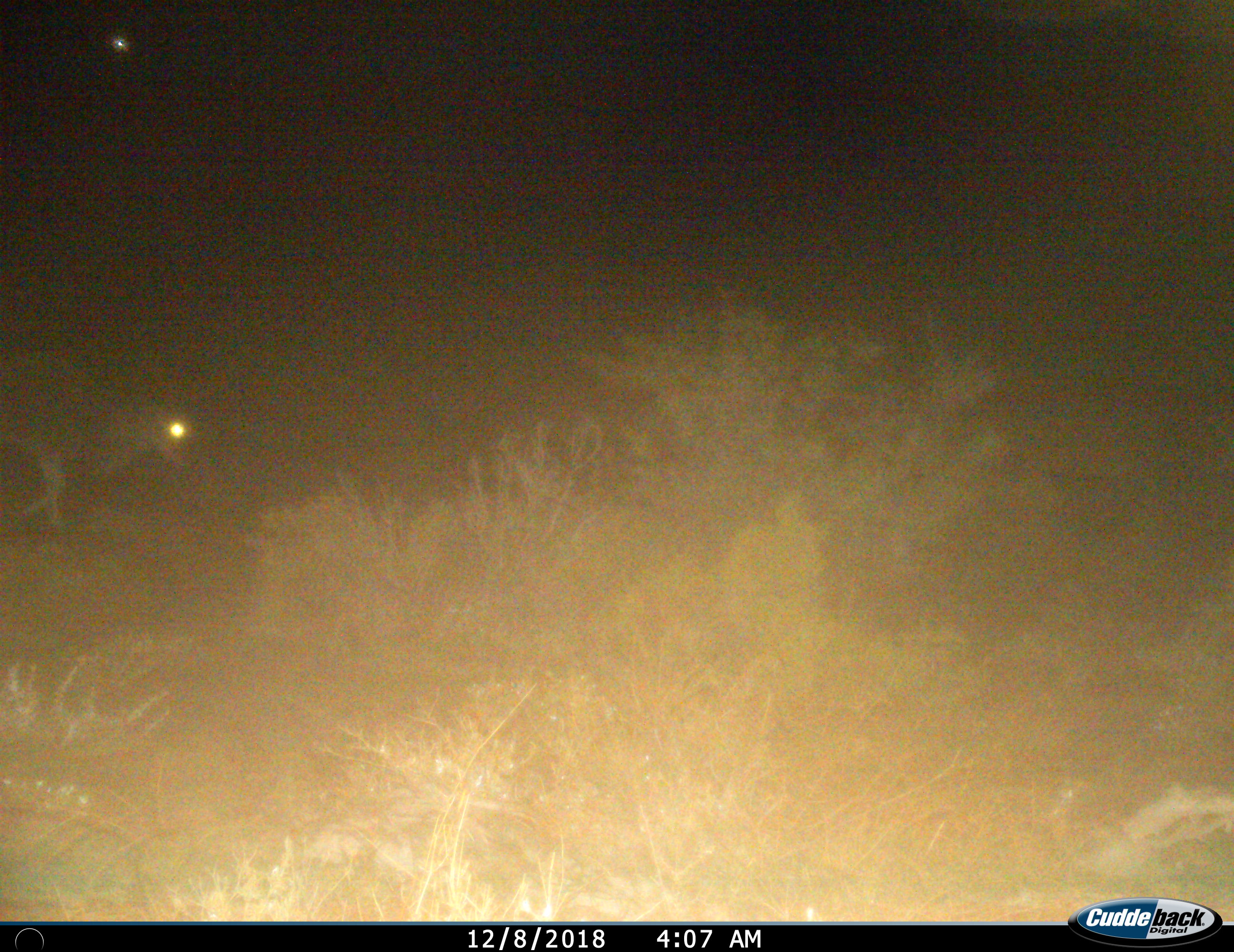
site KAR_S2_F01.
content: unidentified animal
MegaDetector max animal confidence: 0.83